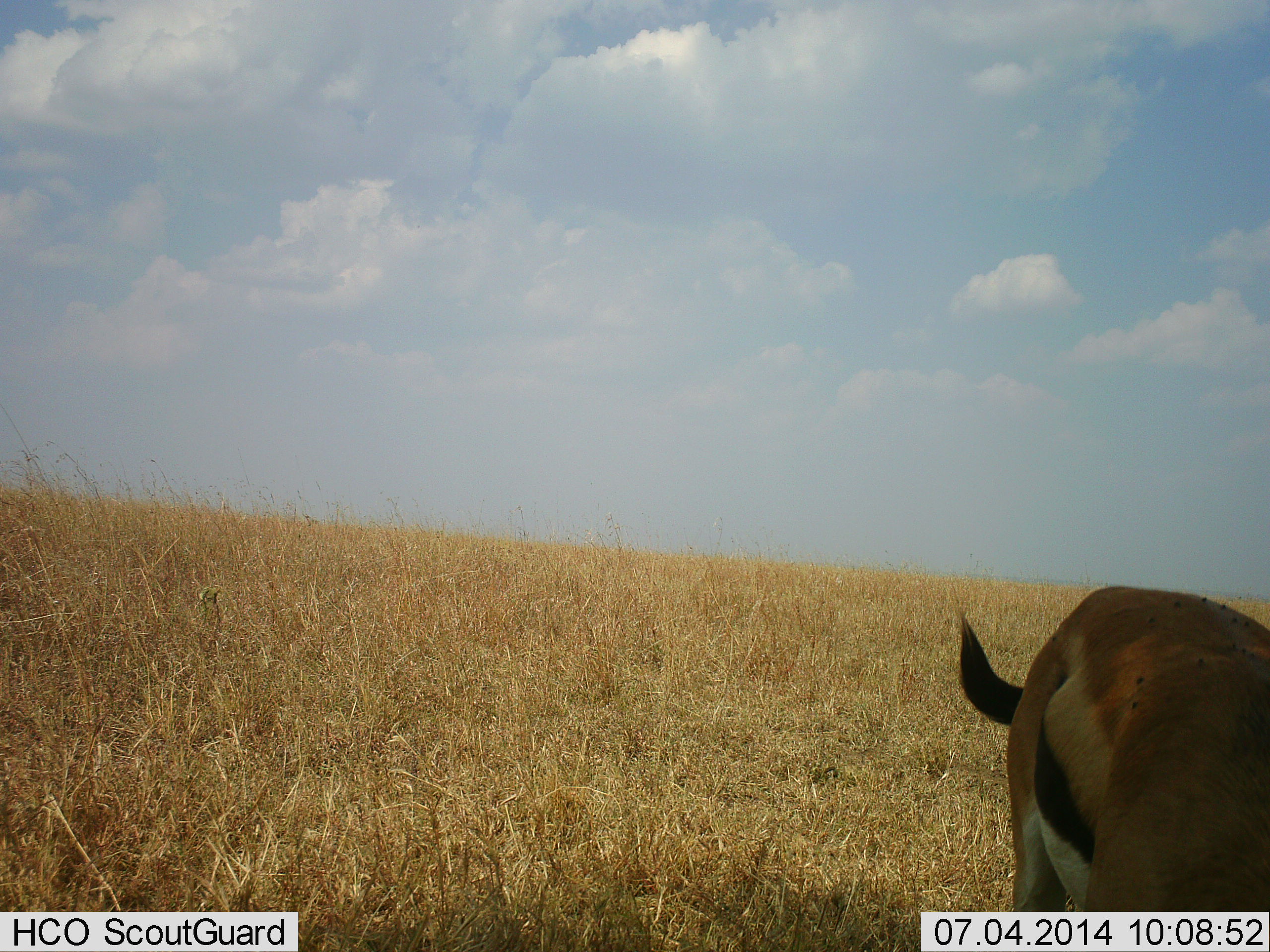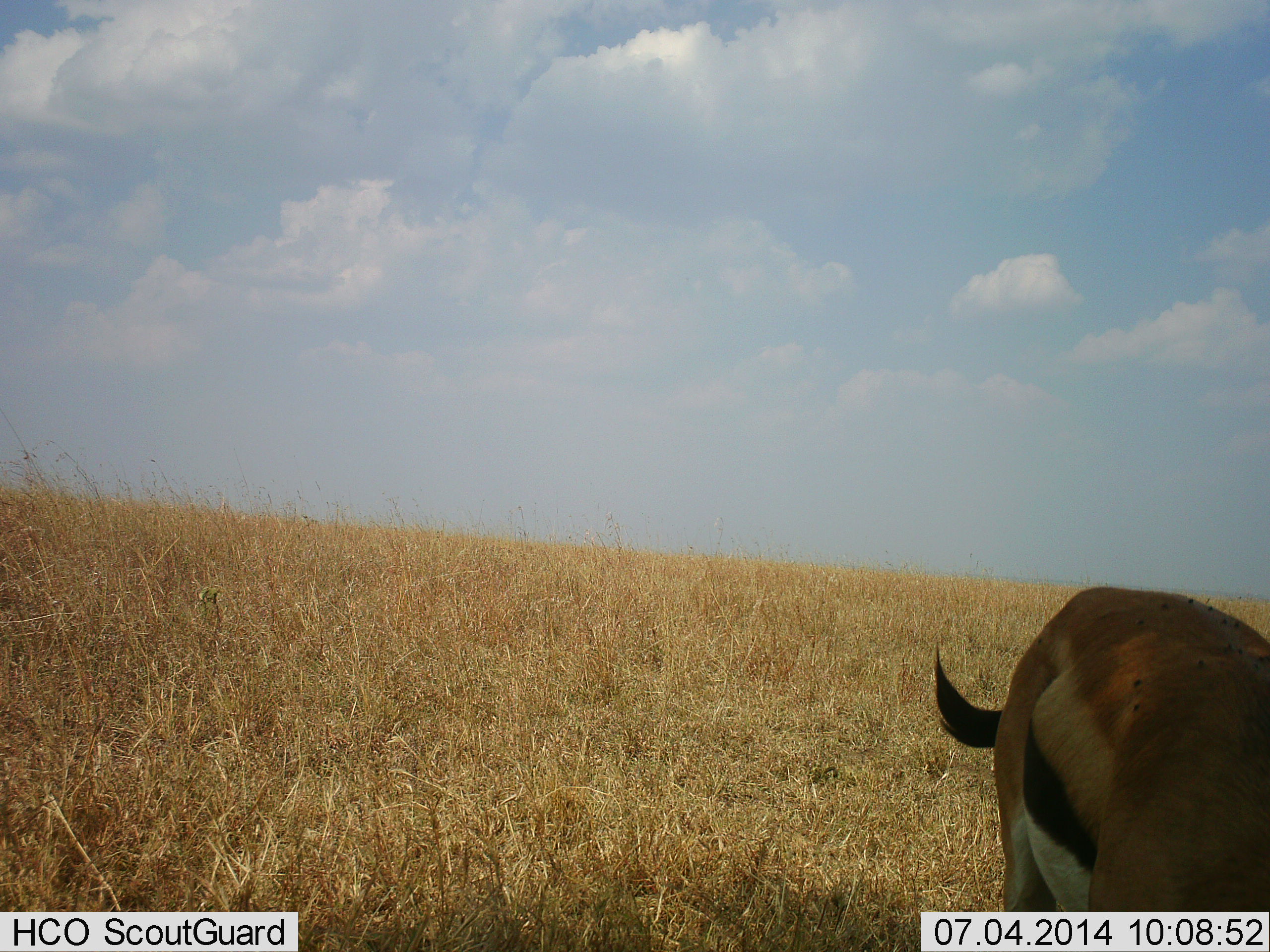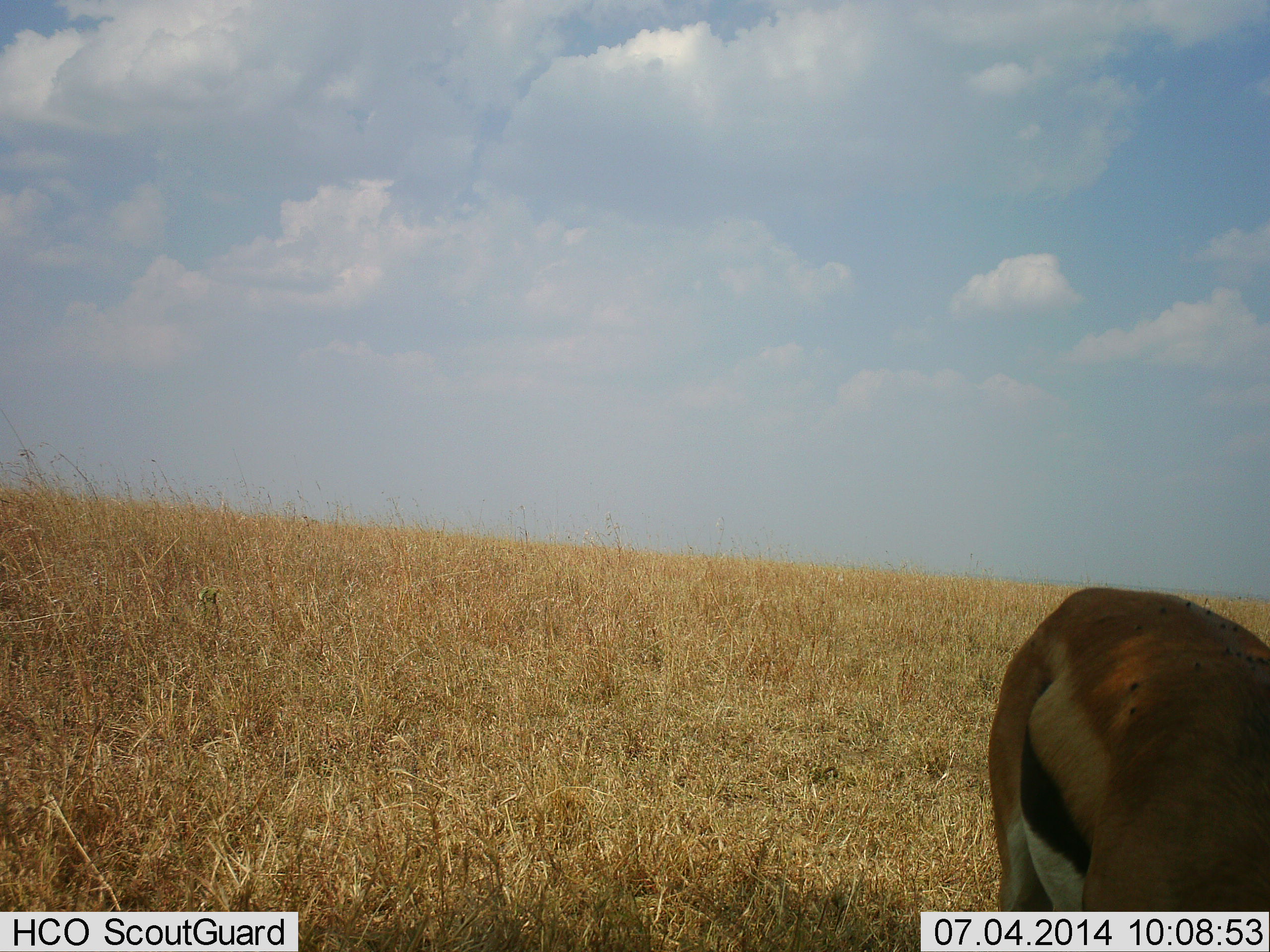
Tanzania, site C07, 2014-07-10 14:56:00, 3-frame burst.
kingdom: Animalia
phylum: Chordata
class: Mammalia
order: Artiodactyla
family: Bovidae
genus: Eudorcas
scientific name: Eudorcas thomsonii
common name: thomson's gazelle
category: gazellethomsons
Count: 1.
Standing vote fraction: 20%.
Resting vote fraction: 0%.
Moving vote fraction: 10%.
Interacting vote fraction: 0%.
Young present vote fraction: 0%.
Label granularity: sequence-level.